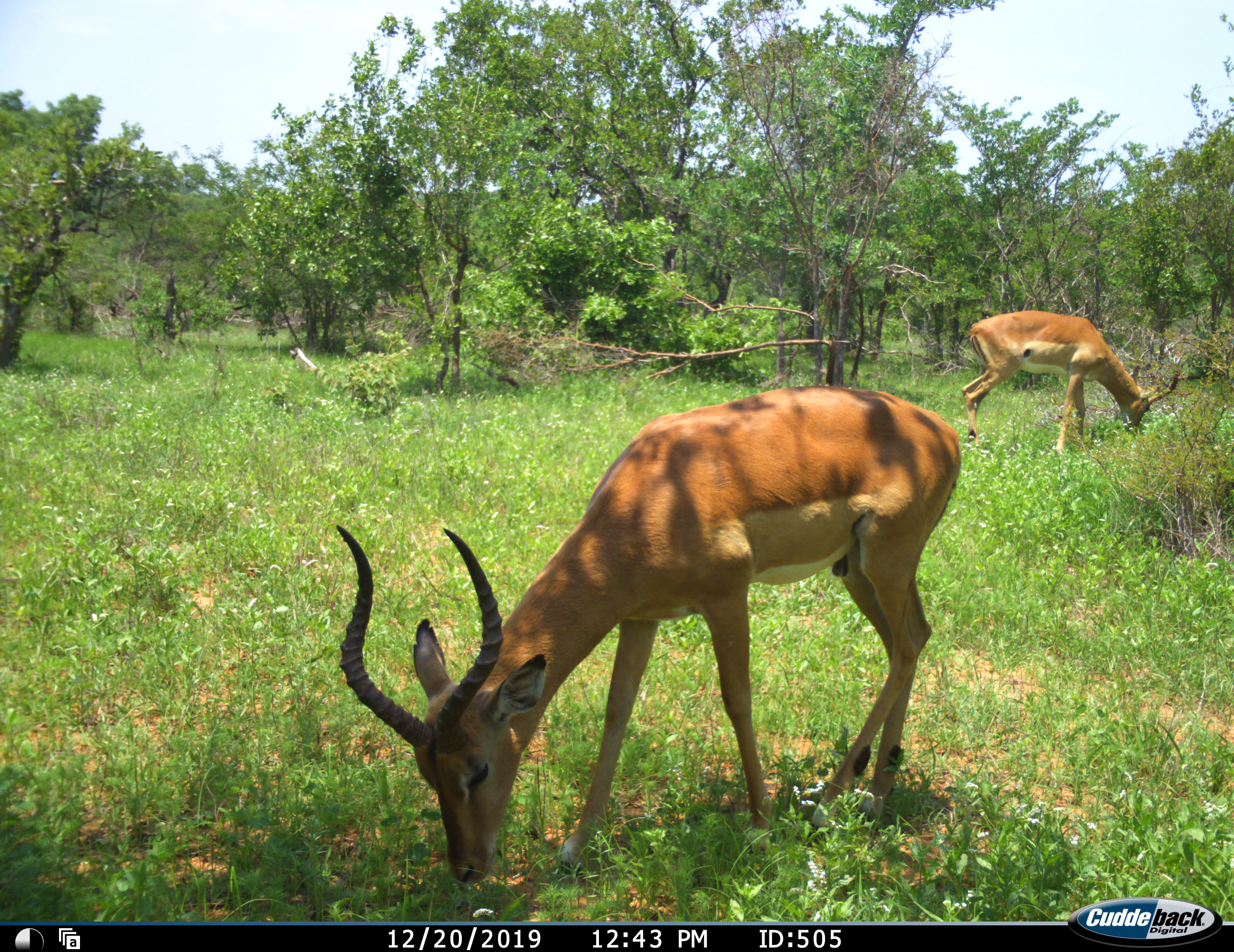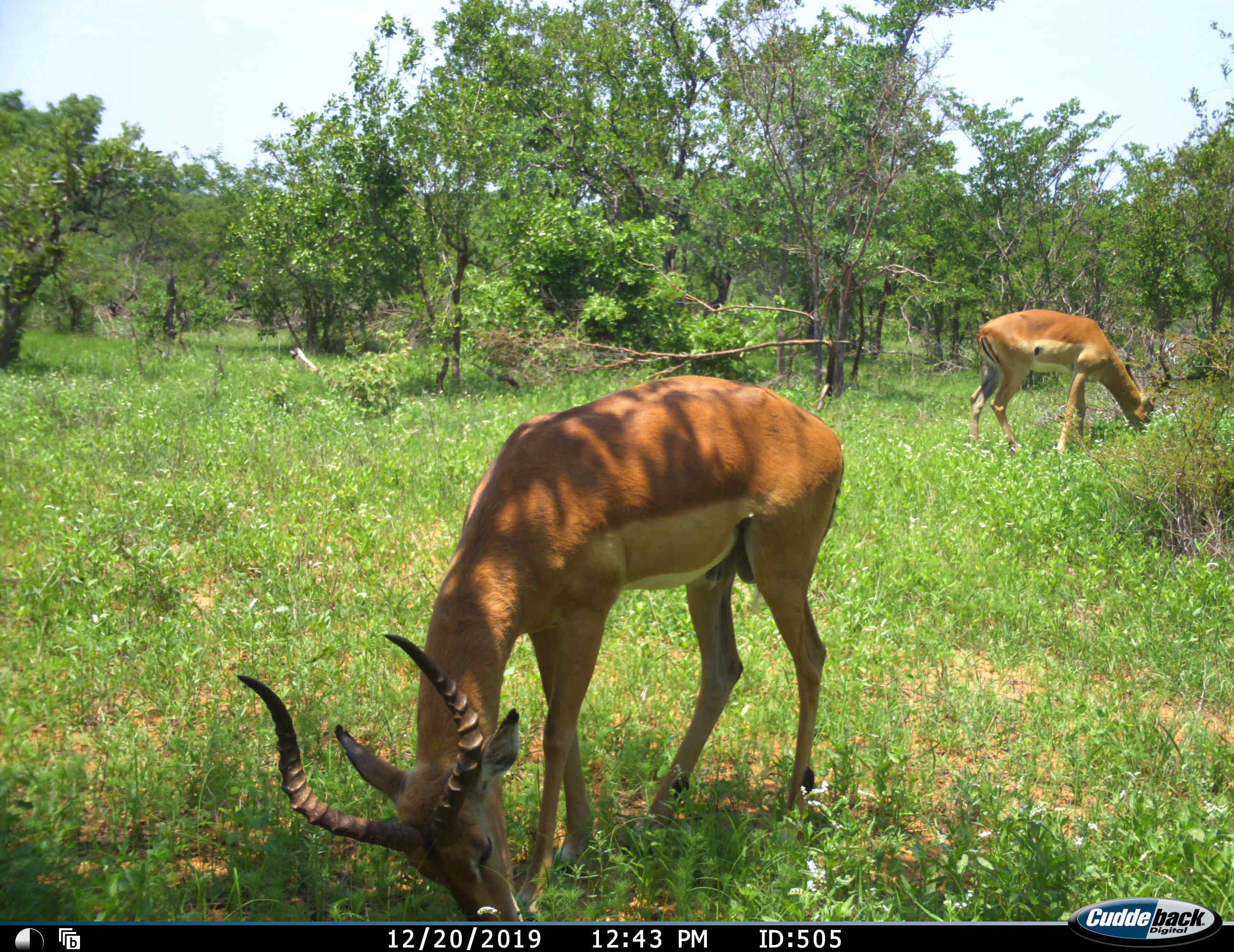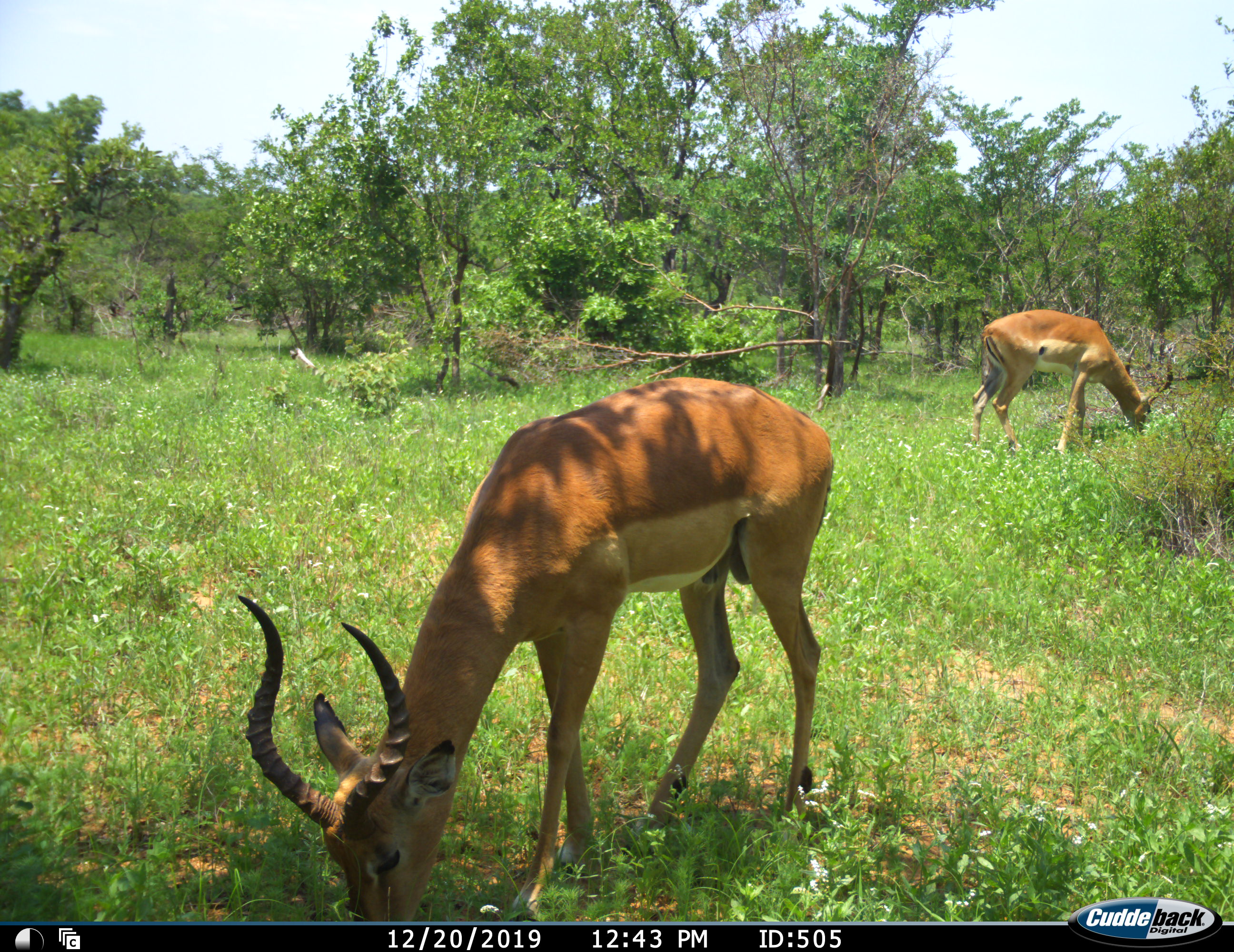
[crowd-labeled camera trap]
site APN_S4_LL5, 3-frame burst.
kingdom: Animalia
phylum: Chordata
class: Mammalia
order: Artiodactyla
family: Bovidae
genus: Aepyceros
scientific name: Aepyceros melampus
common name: impala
Impala (Aepyceros melampus), count 2. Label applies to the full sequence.